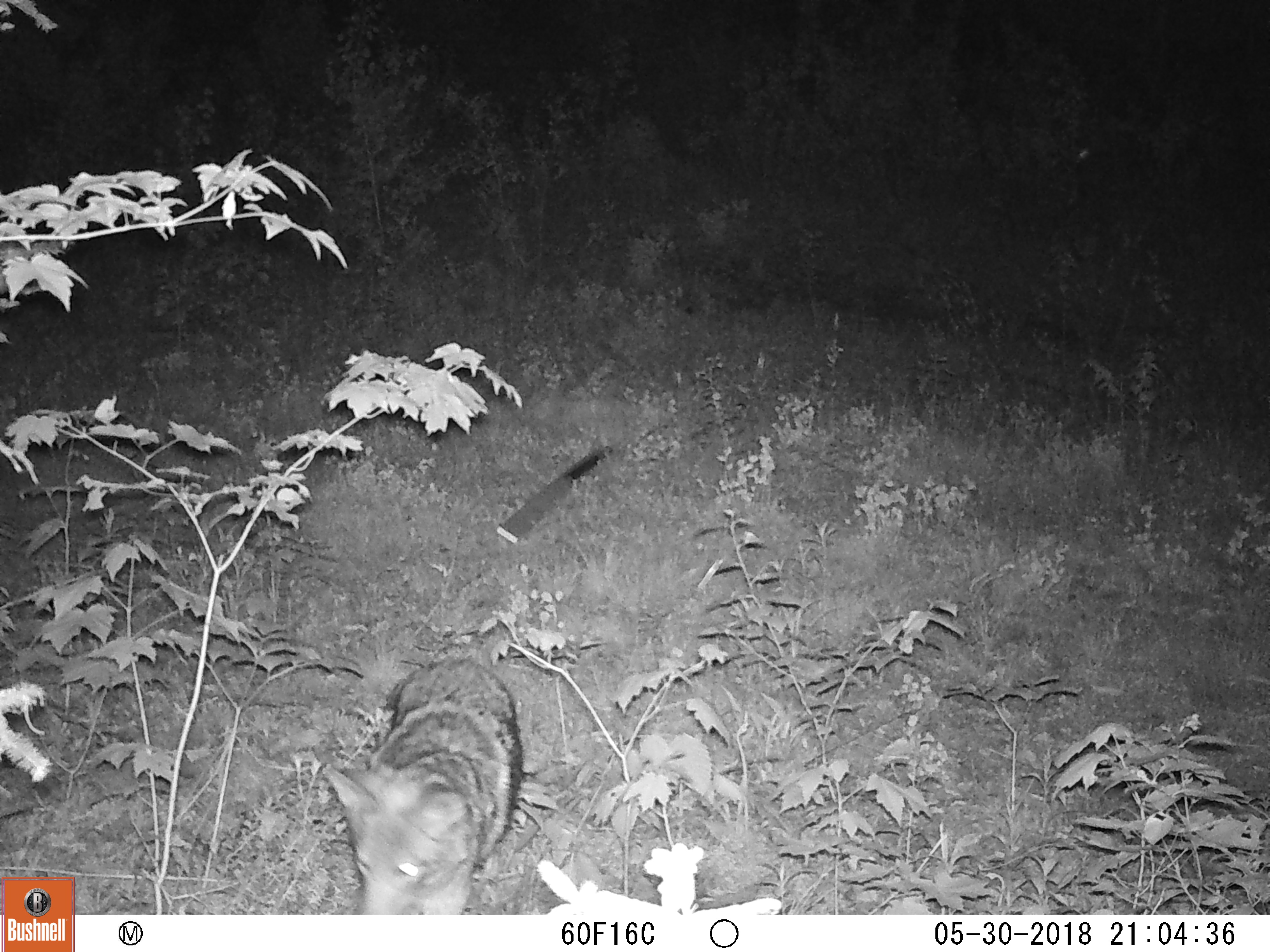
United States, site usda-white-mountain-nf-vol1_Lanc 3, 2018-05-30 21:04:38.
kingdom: Animalia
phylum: Chordata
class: Mammalia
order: Carnivora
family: Canidae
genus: Canis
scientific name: Canis latrans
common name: coyote